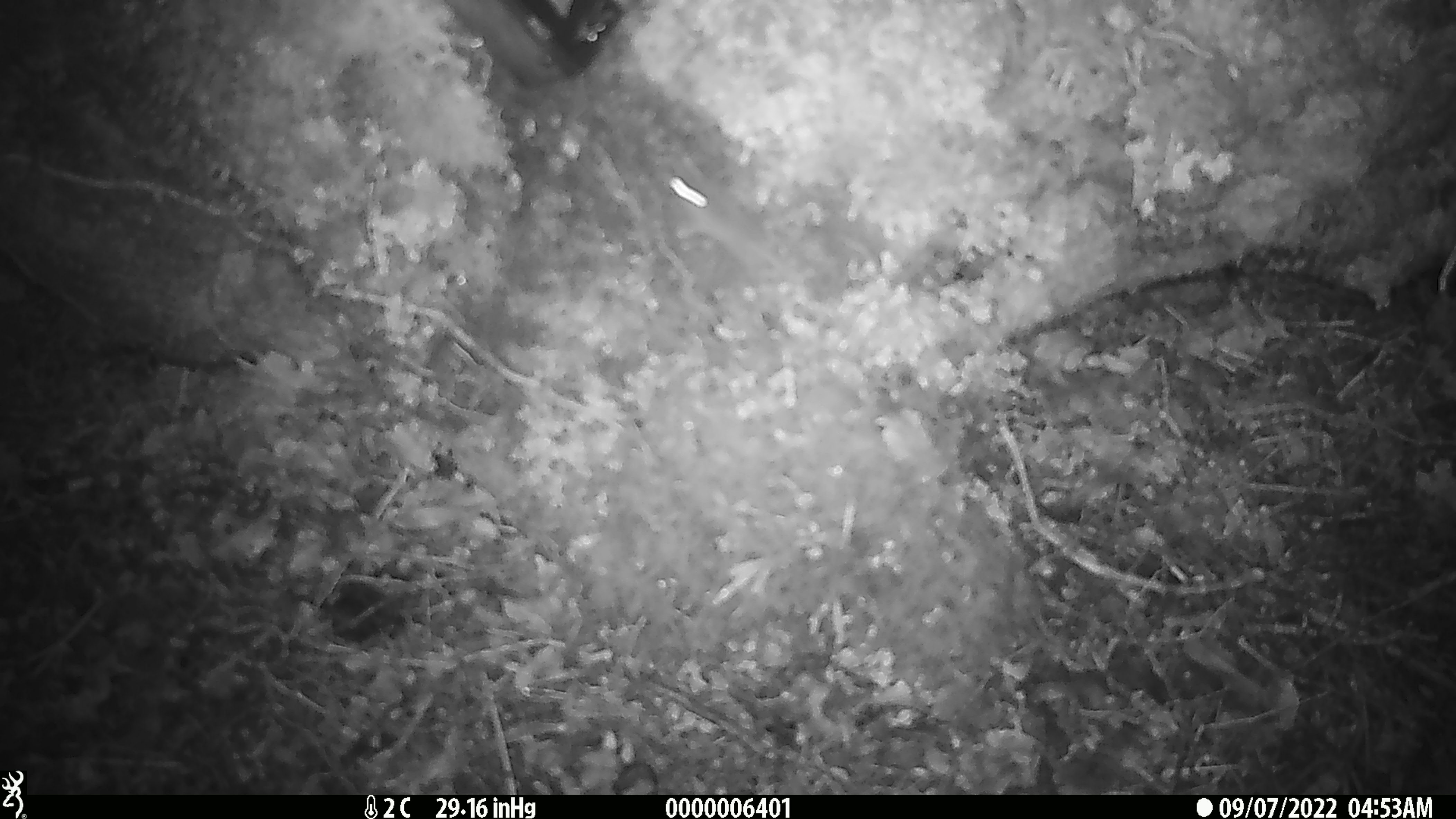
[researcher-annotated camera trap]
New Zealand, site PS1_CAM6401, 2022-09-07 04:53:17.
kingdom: Animalia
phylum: Chordata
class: Mammalia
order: Rodentia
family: Muridae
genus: Mus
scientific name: Mus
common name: mouse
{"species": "mouse (Mus)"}